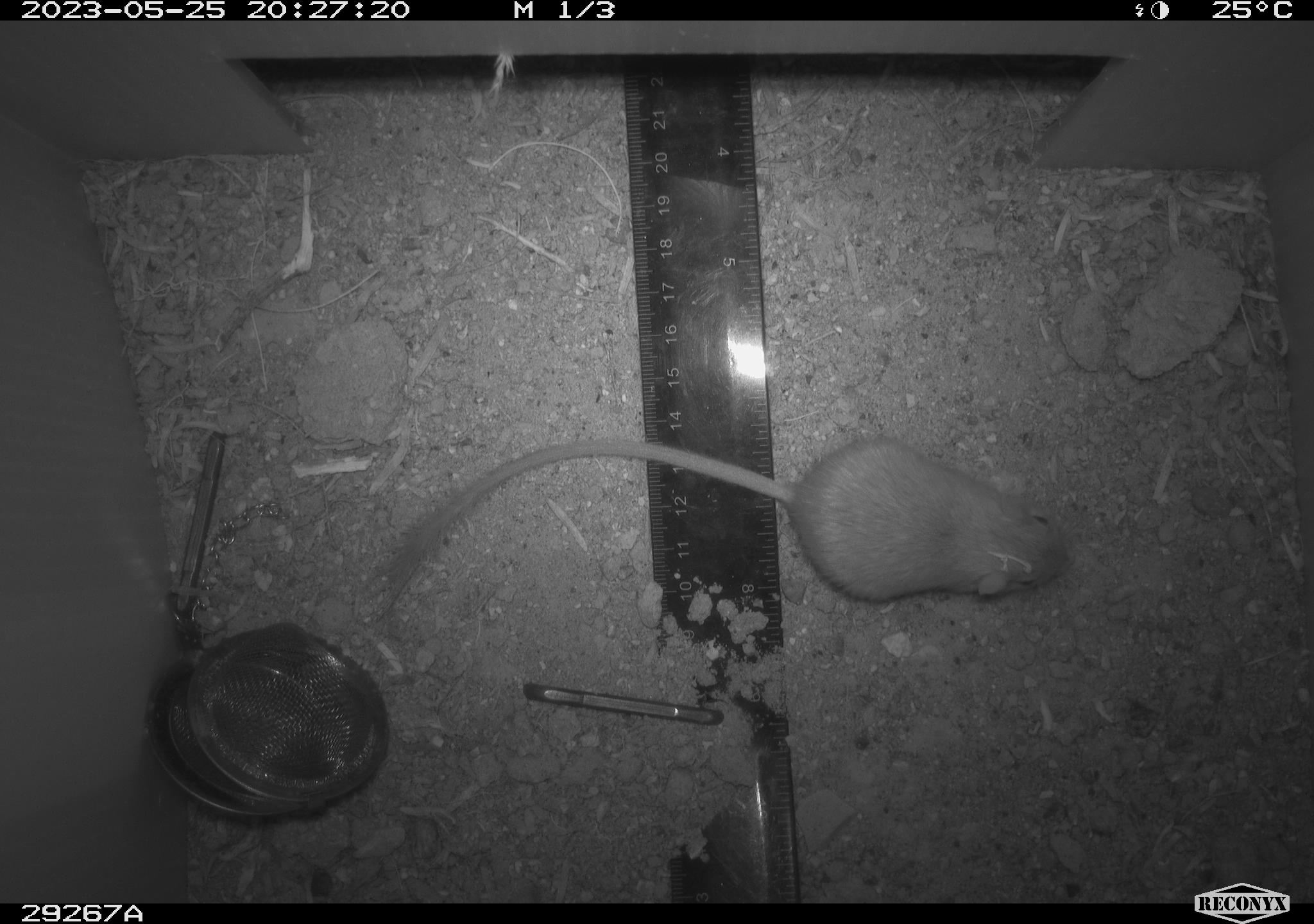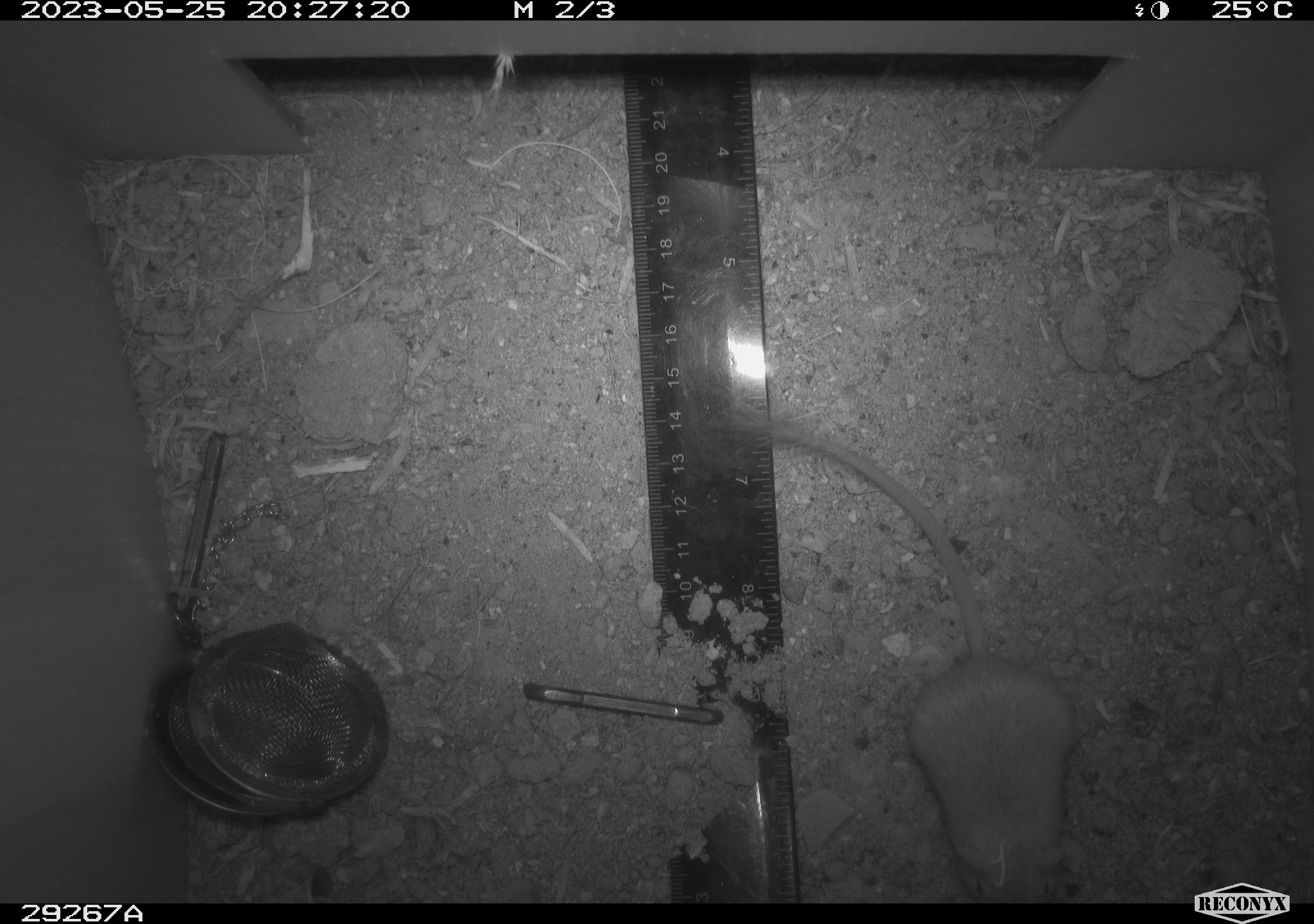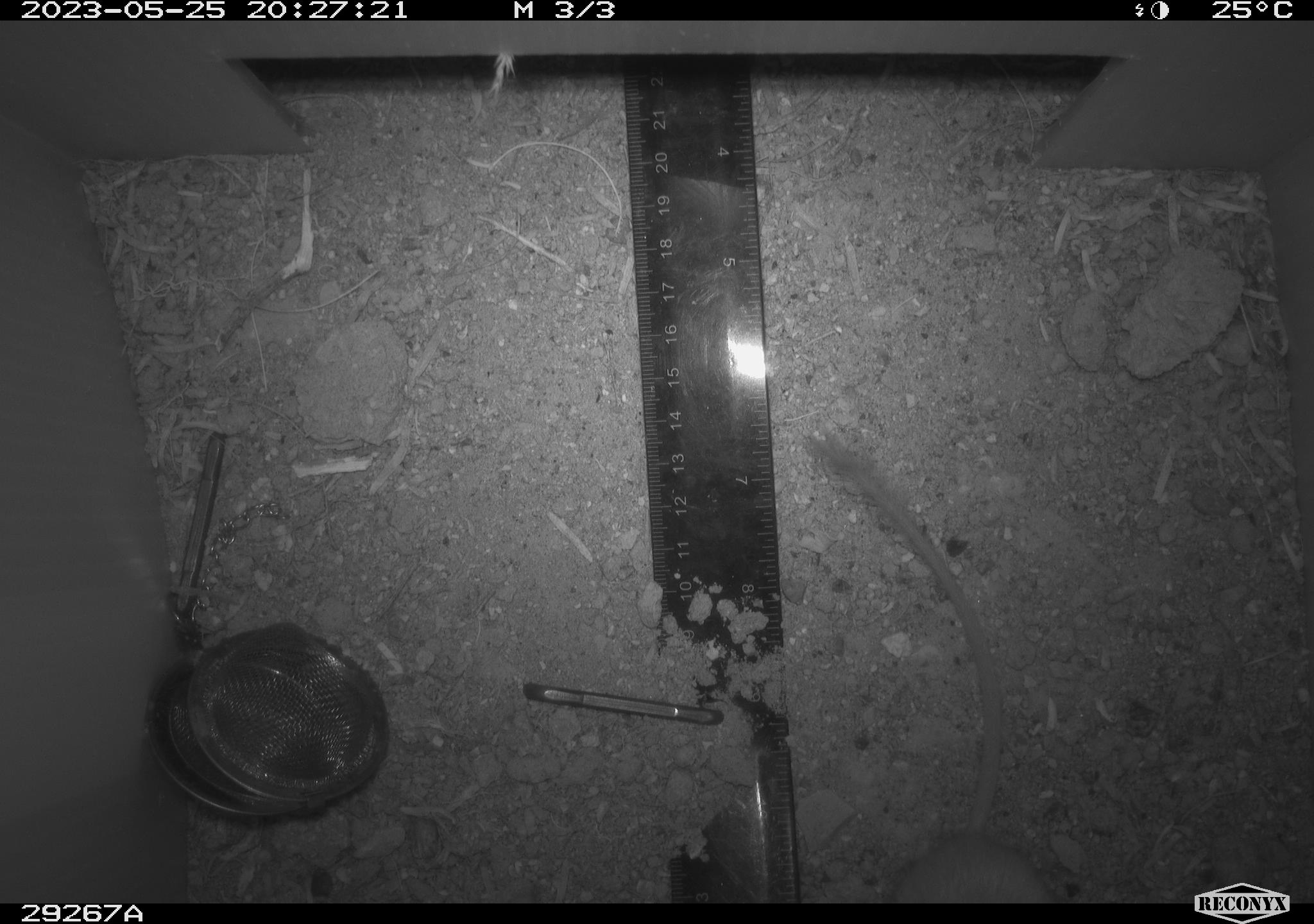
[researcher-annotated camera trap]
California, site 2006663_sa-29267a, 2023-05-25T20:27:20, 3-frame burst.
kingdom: Animalia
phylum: Chordata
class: Mammalia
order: Rodentia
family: Heteromyidae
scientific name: Heteromyidae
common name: kangaroo rats and pocket mice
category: heteromyidae family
Heteromyidae family (kangaroo rats and pocket mice) (Heteromyidae).